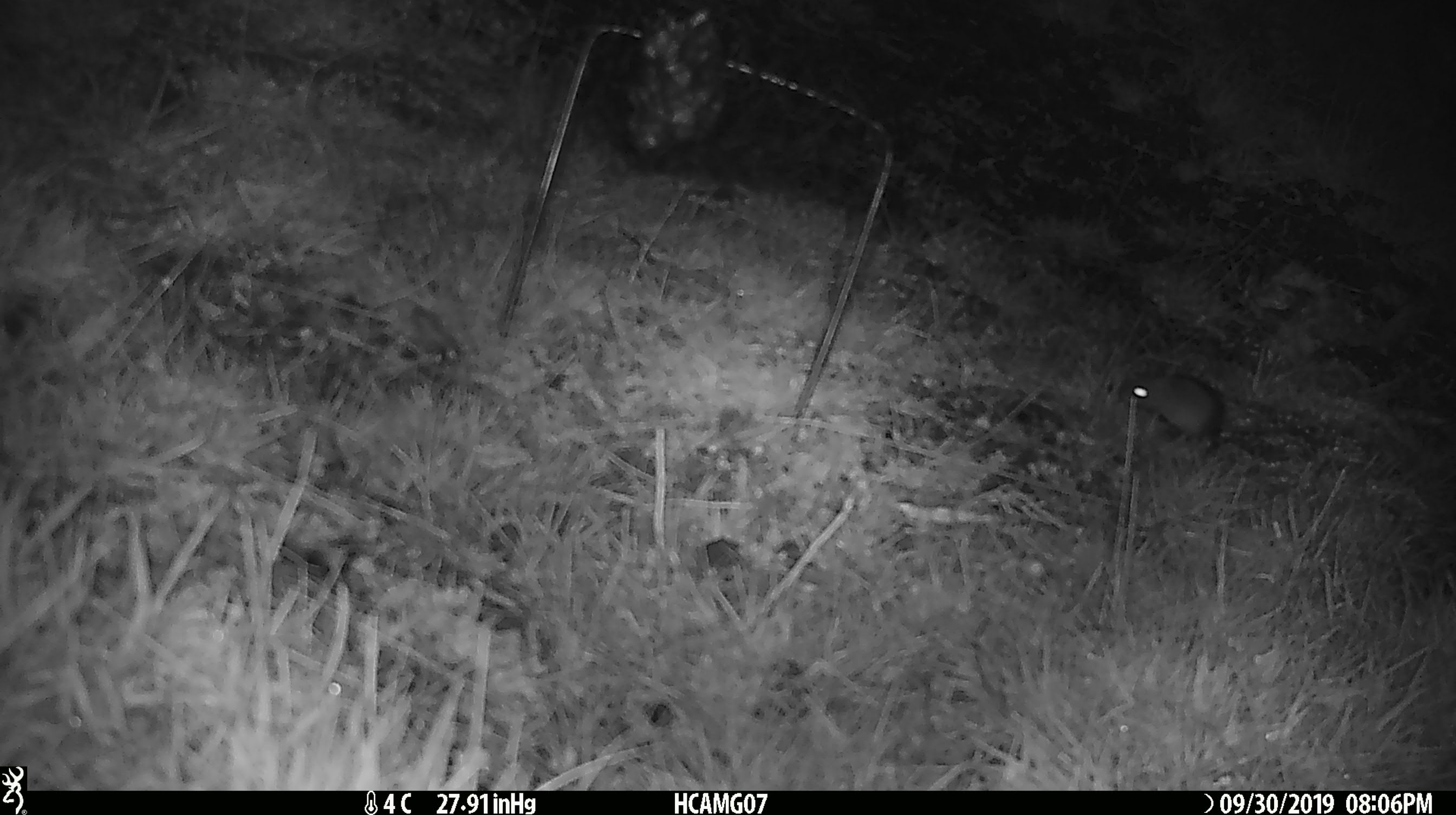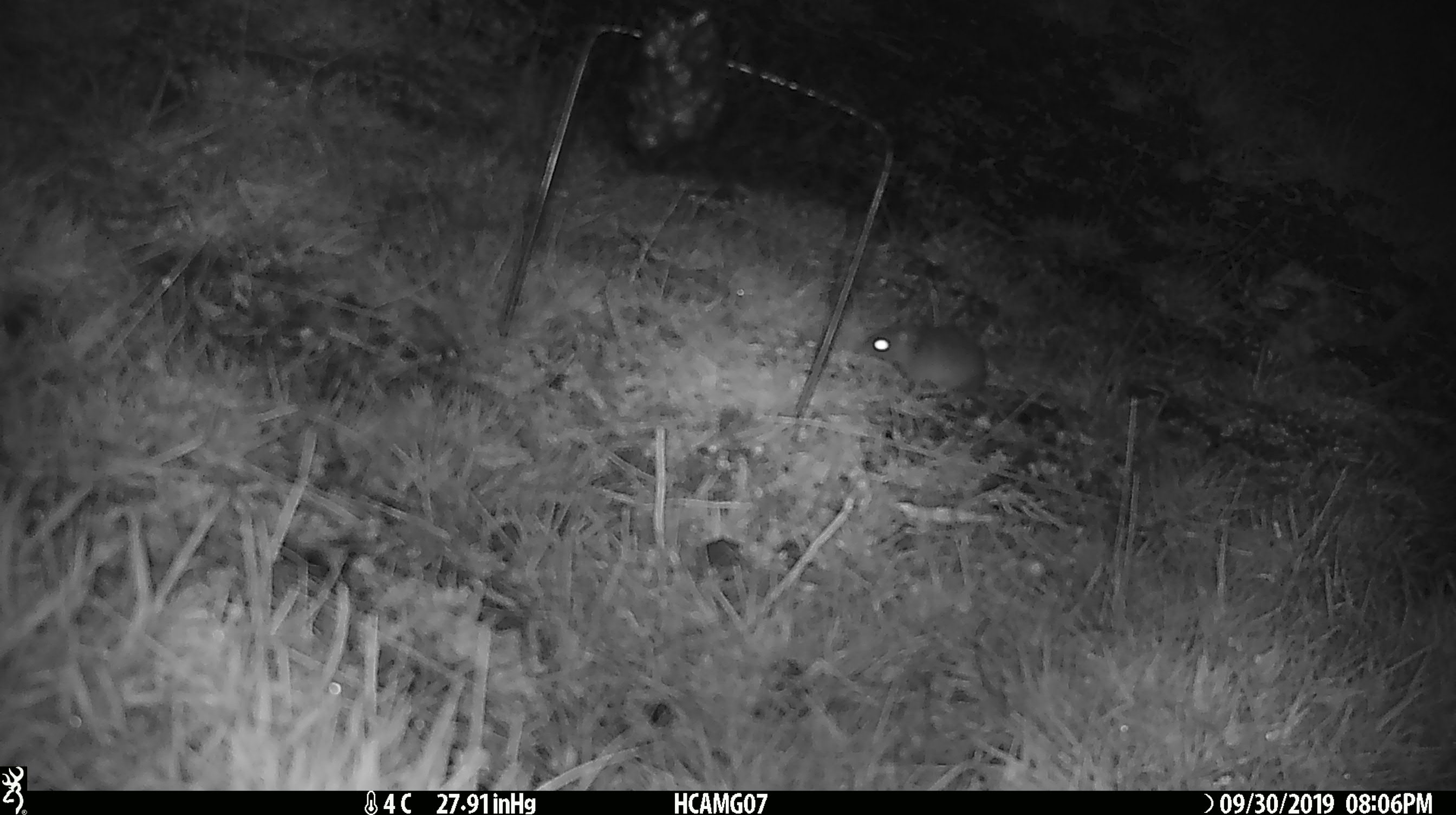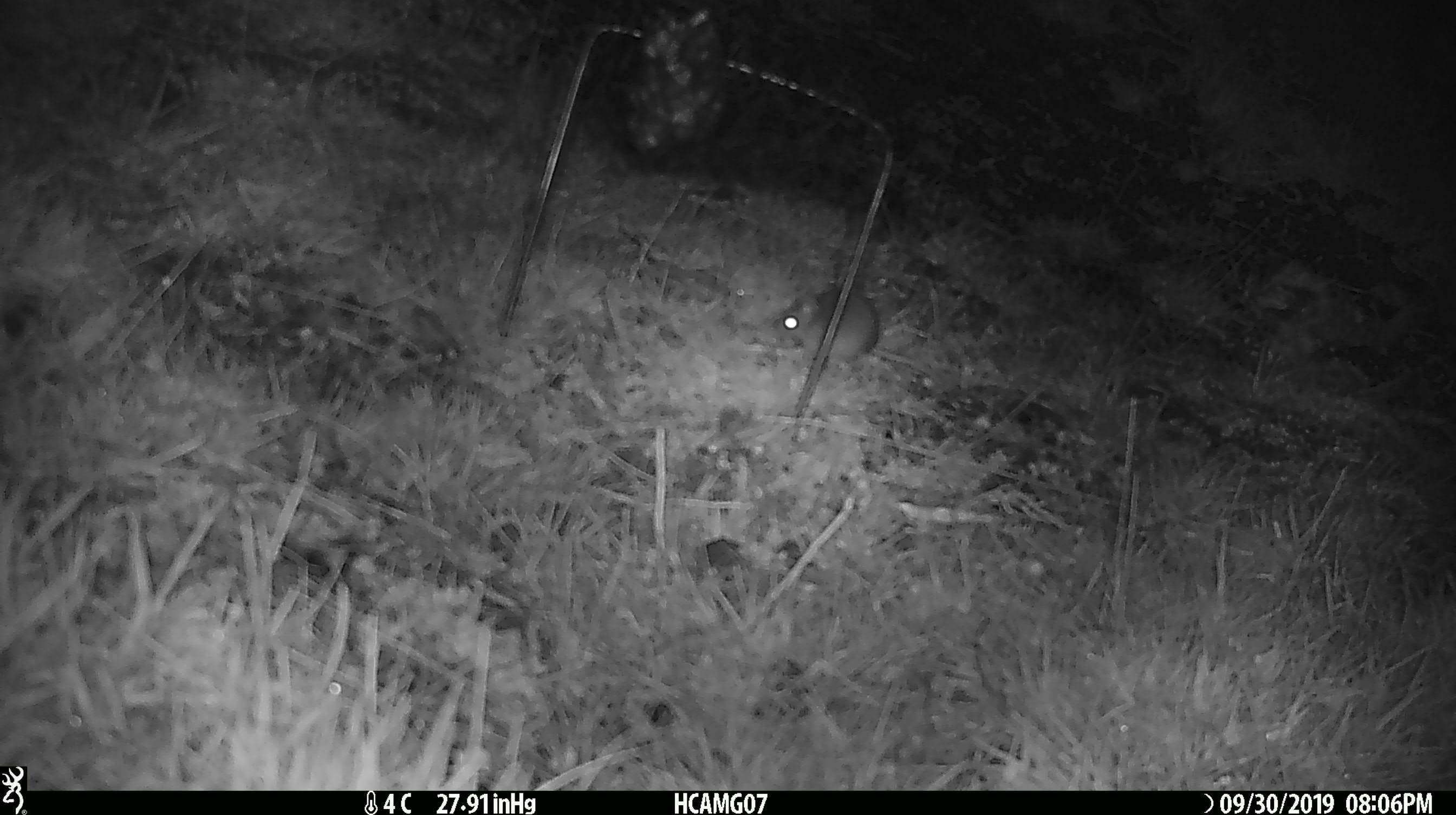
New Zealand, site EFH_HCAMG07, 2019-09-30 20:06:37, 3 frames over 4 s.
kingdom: Animalia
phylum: Chordata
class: Mammalia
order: Rodentia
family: Muridae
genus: Mus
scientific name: Mus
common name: mouse